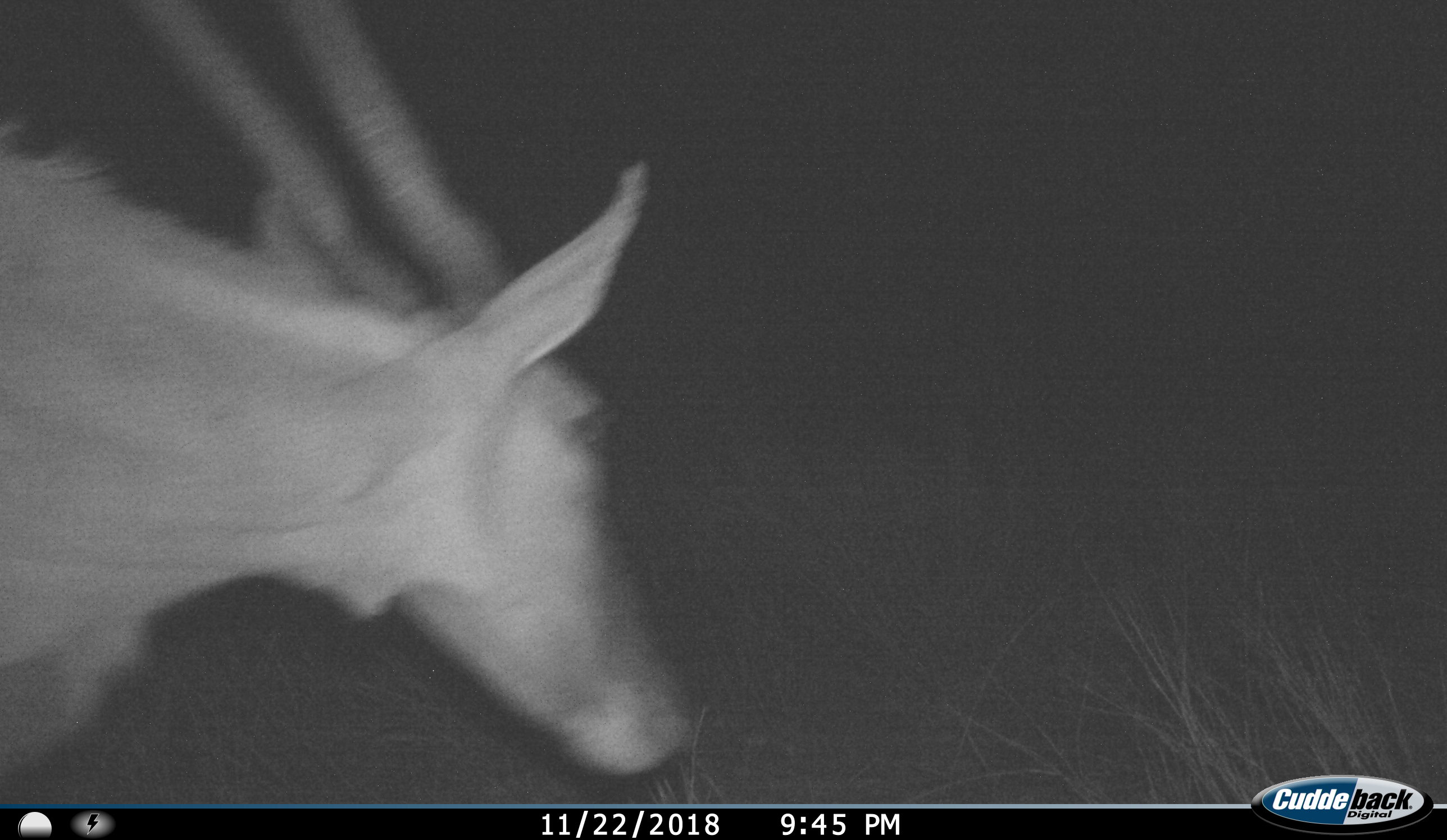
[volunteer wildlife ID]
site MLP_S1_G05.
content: unidentified animal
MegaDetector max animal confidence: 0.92